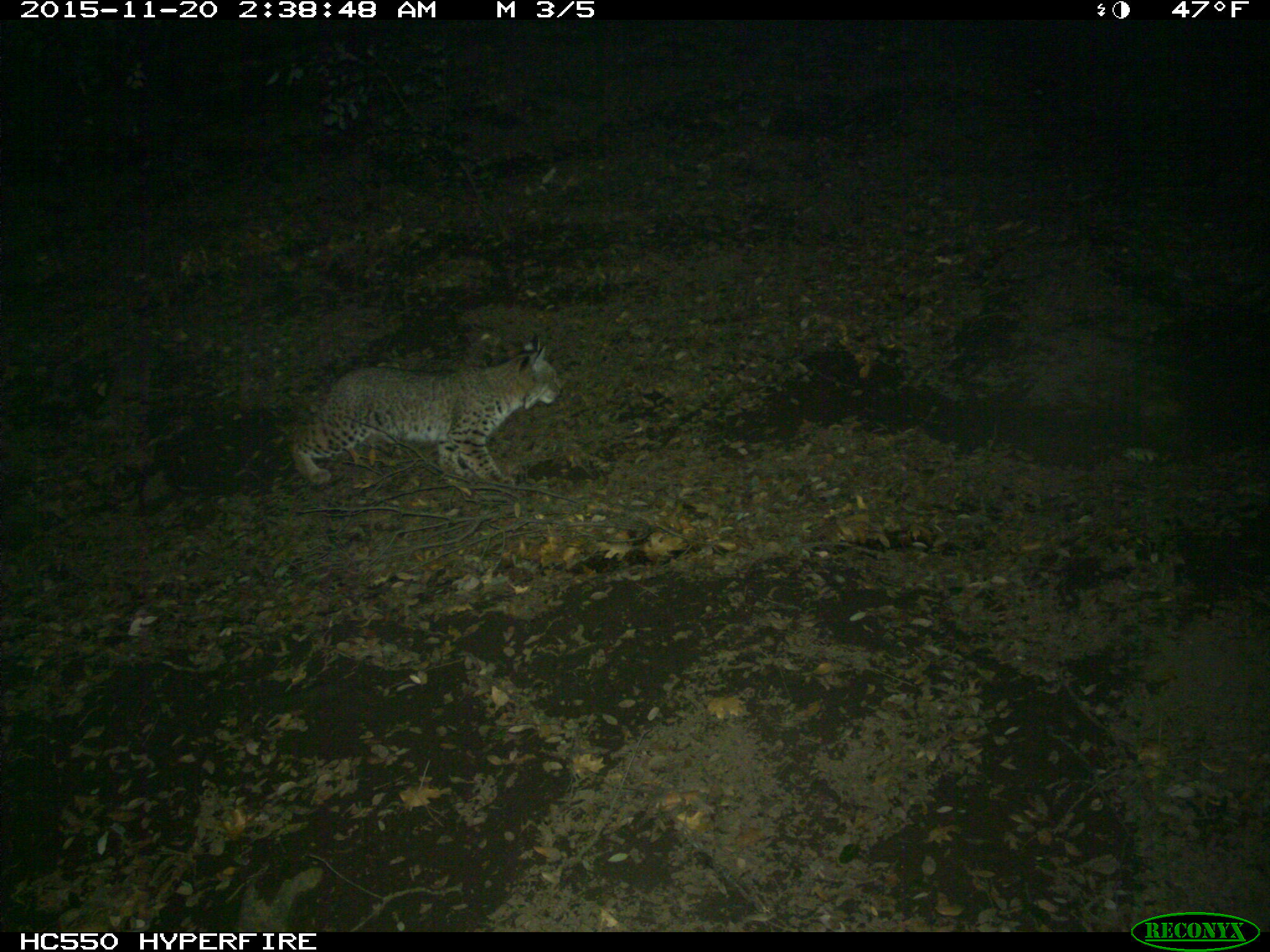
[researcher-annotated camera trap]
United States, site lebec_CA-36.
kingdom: Animalia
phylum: Chordata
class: Mammalia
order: Carnivora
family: Felidae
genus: Lynx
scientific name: Lynx rufus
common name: bobcat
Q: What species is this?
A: Lynx rufus (bobcat).